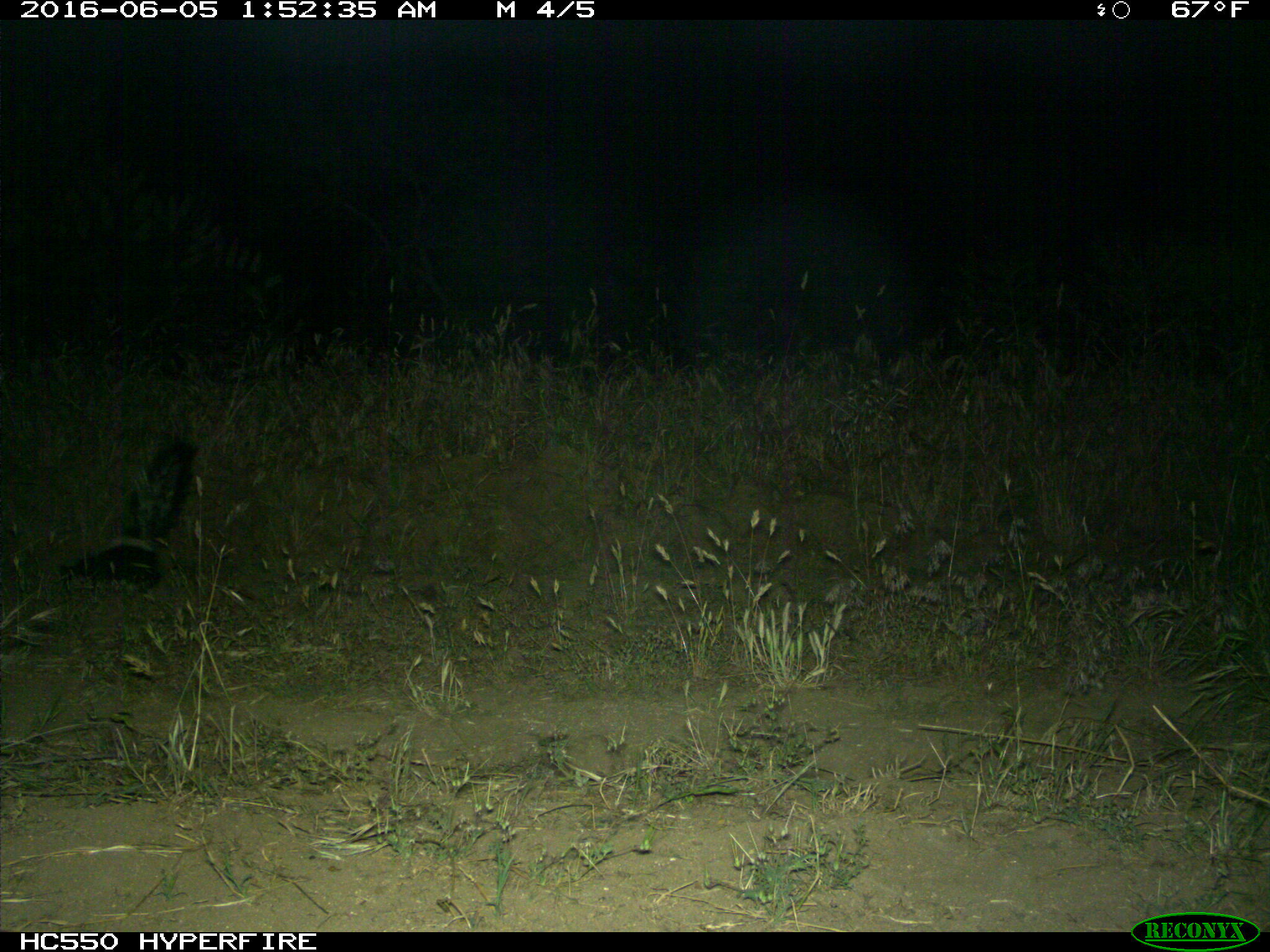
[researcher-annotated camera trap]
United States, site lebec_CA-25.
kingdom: Animalia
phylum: Chordata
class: Mammalia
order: Carnivora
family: Mephitidae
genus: Mephitis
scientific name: Mephitis mephitis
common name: striped skunk